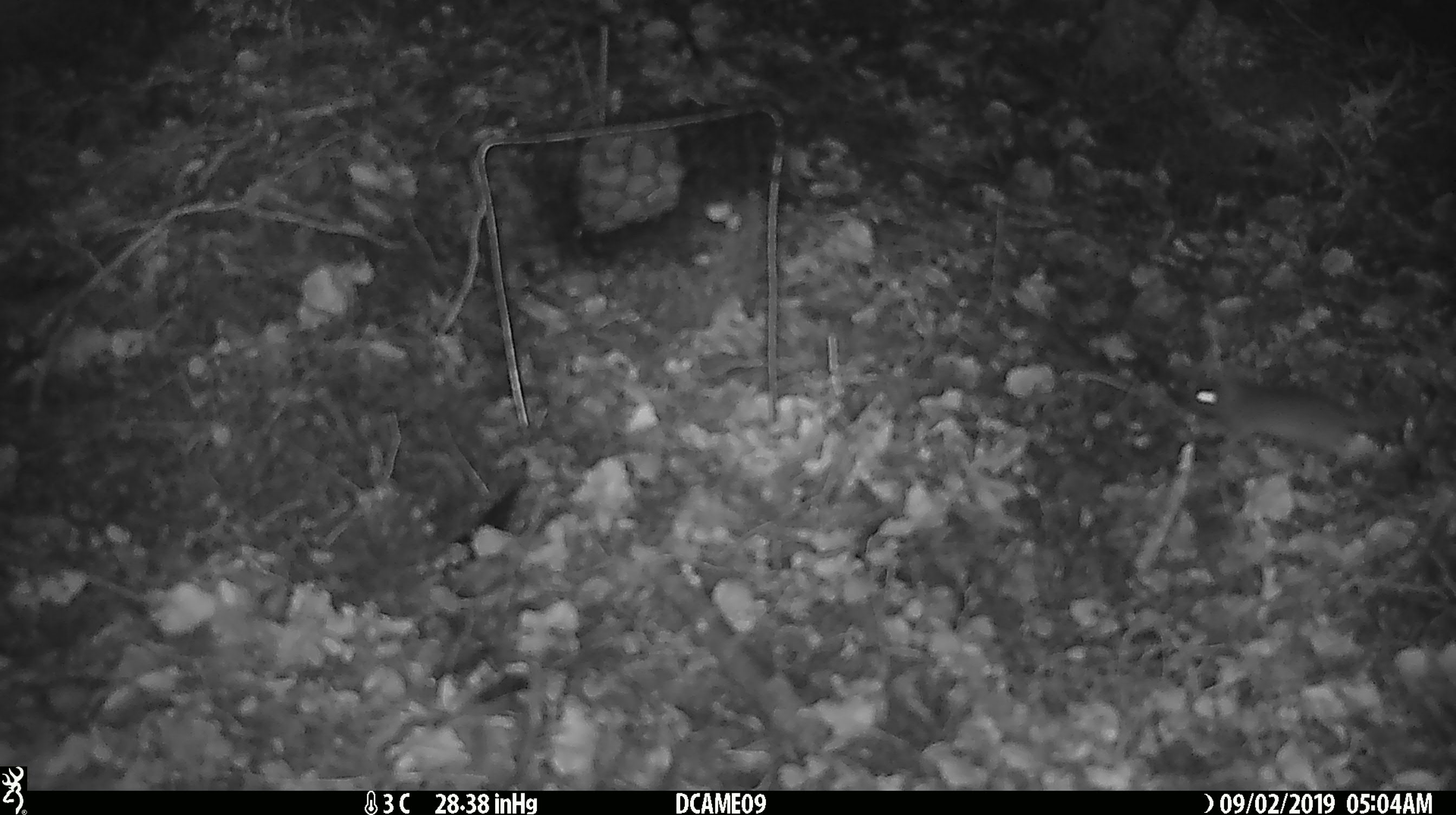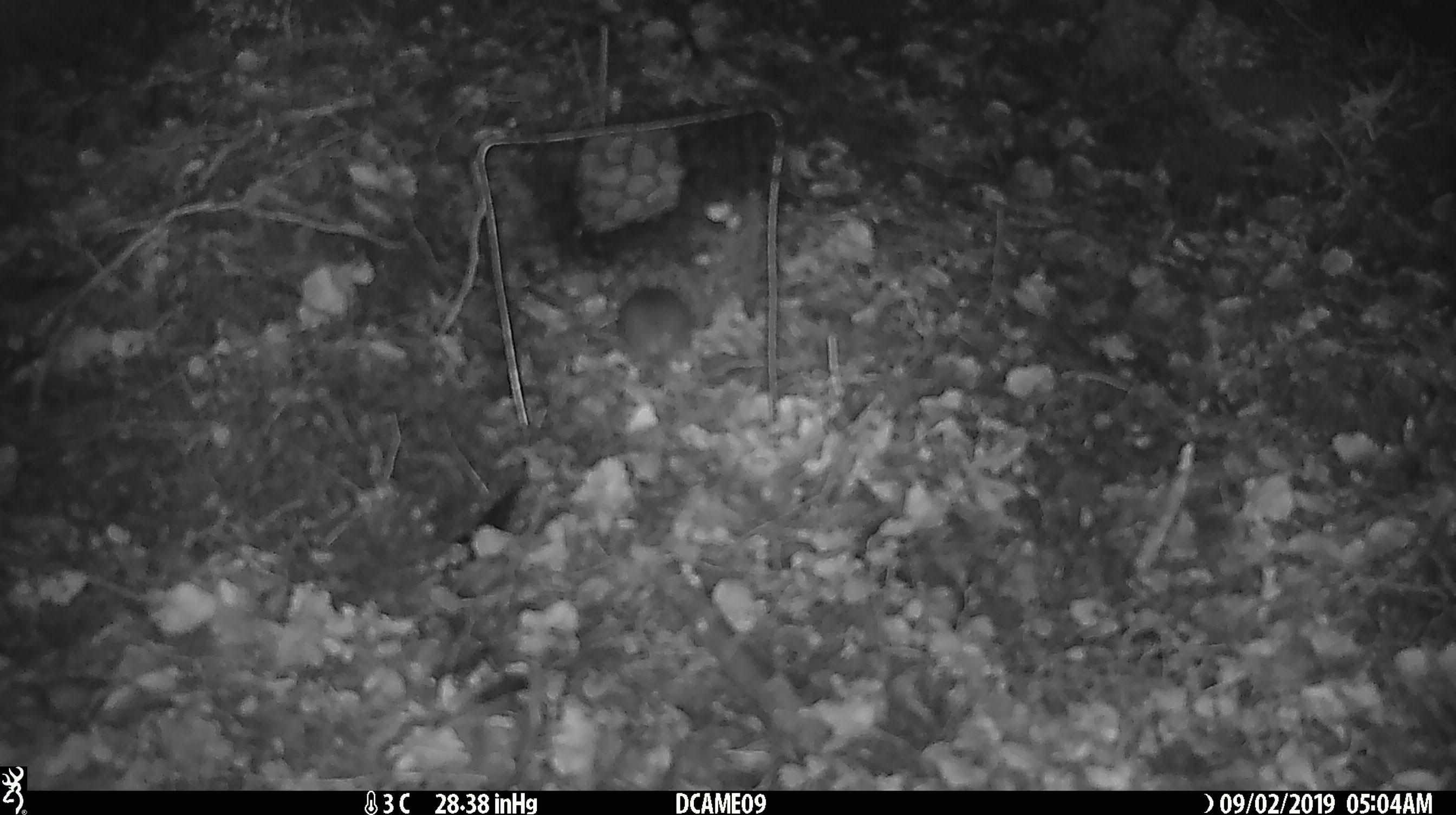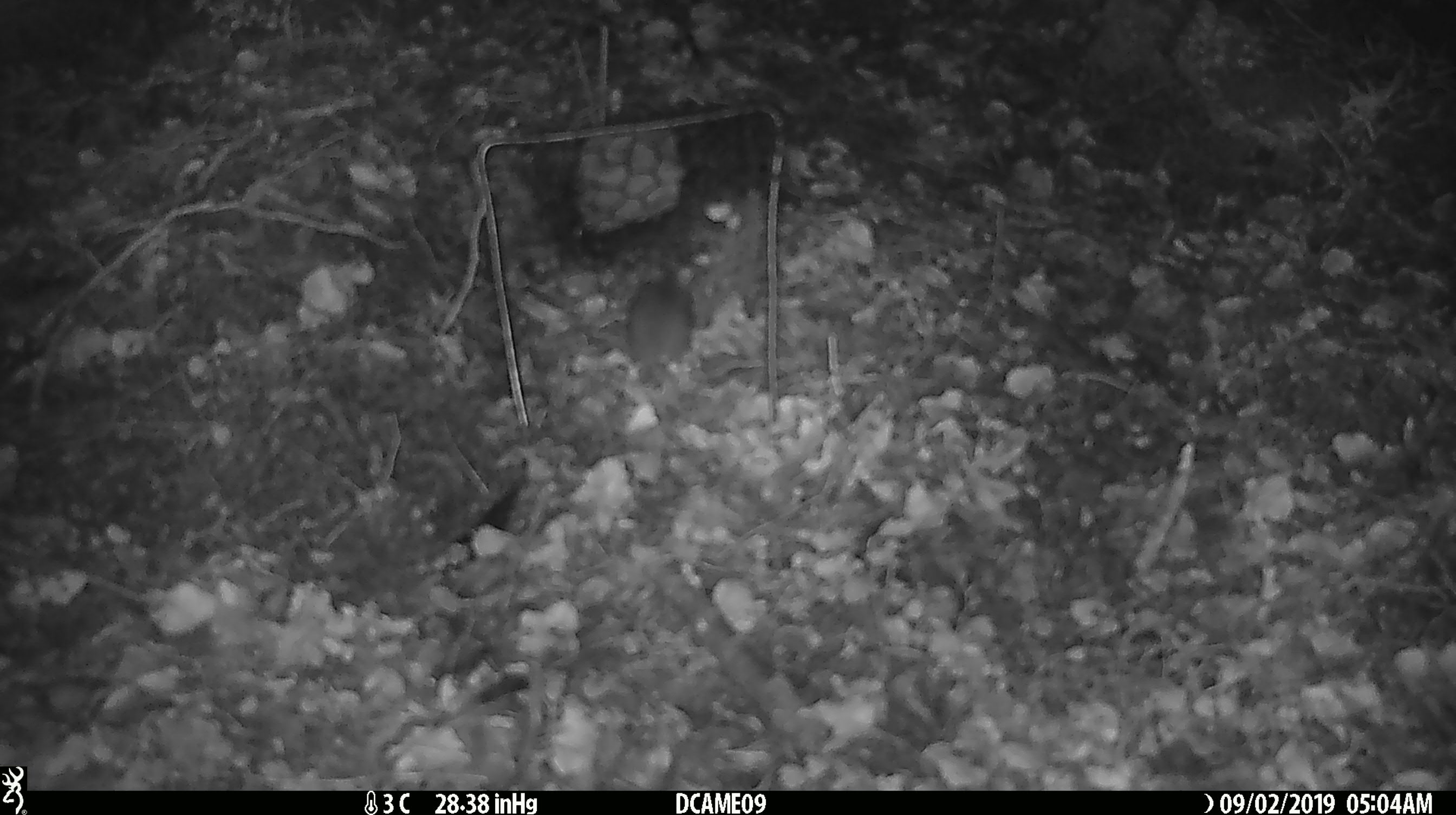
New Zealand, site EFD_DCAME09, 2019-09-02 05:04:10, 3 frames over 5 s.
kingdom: Animalia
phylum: Chordata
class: Mammalia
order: Rodentia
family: Muridae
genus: Mus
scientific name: Mus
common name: mouse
Mouse (Mus).